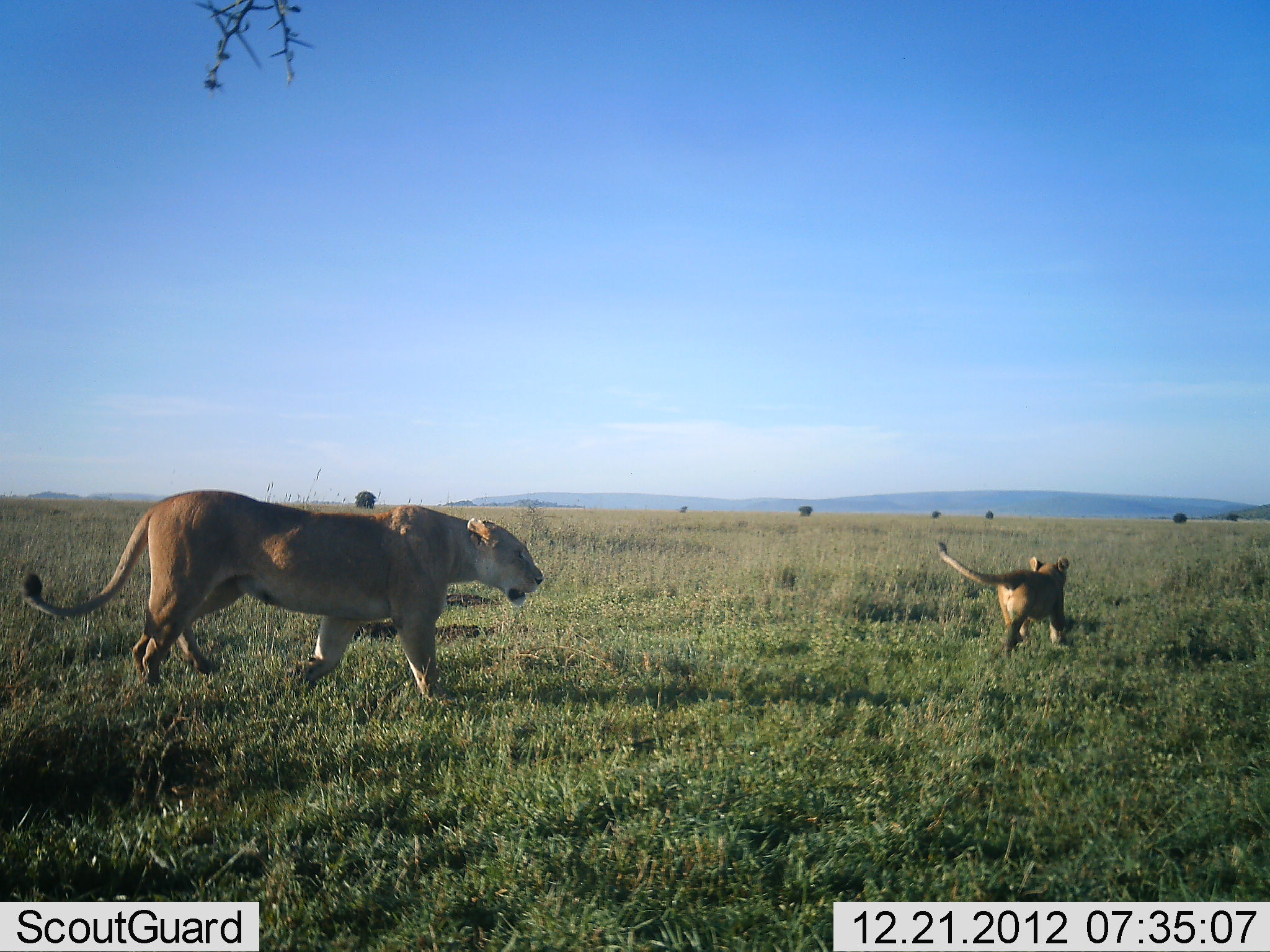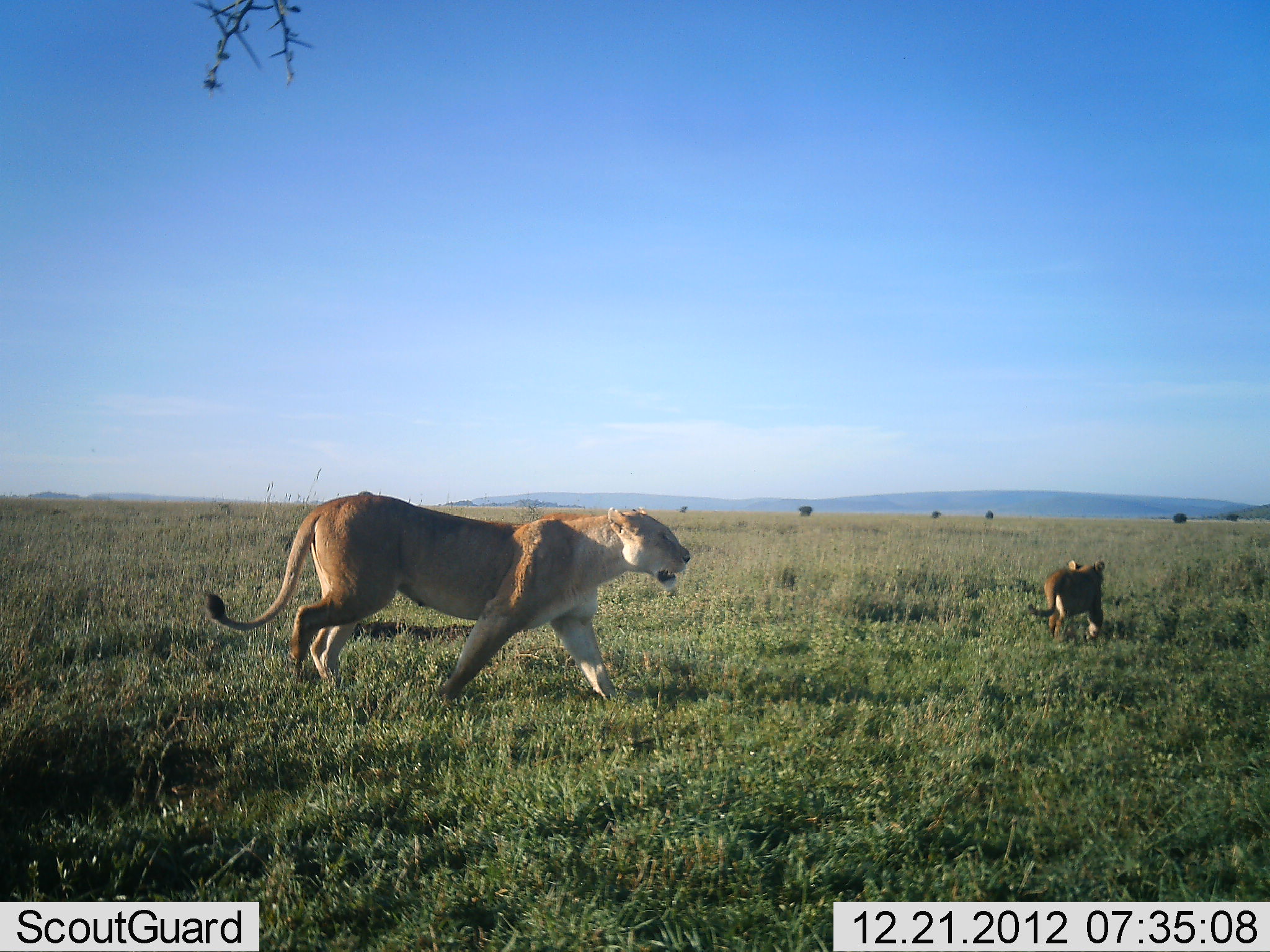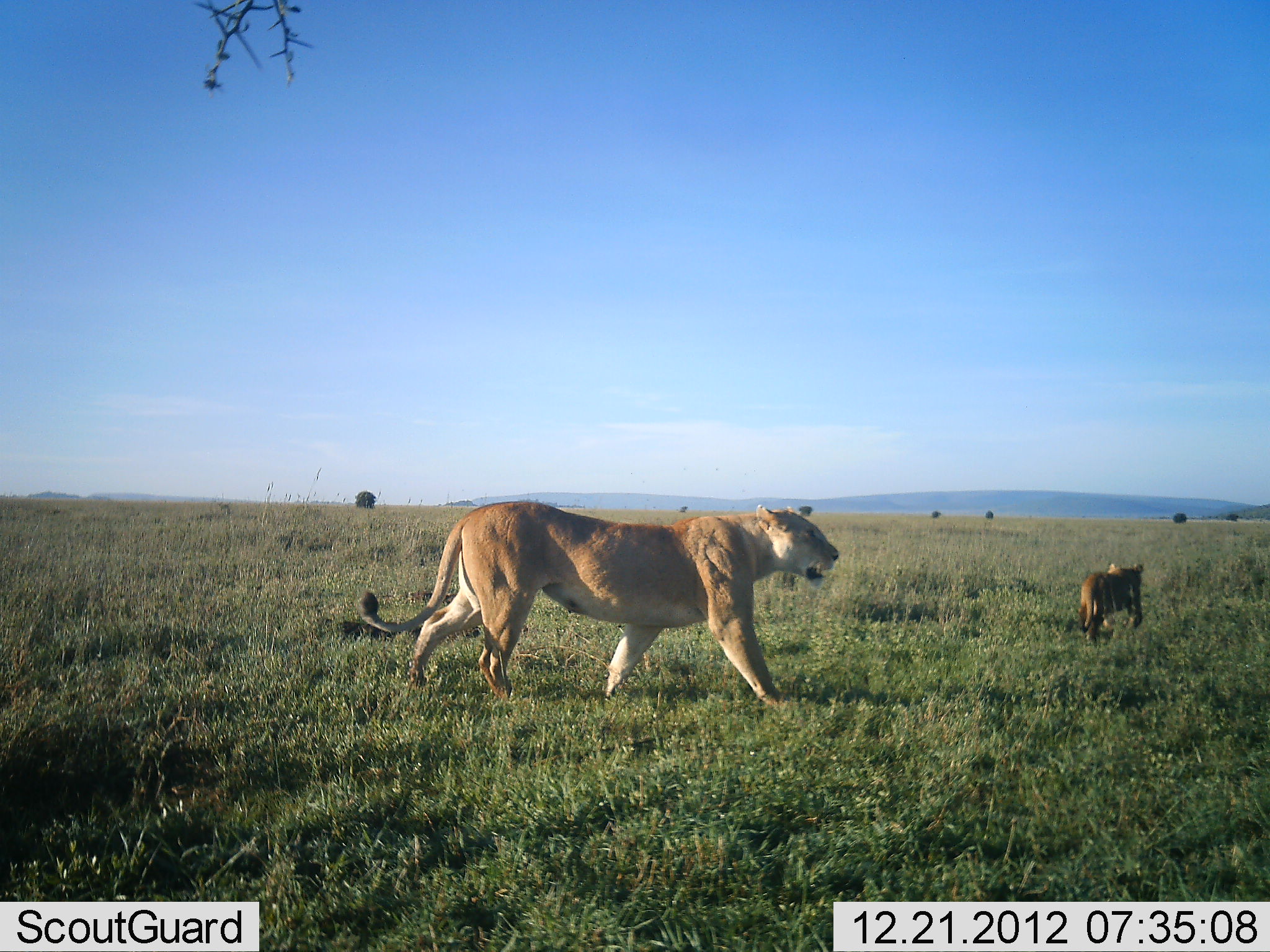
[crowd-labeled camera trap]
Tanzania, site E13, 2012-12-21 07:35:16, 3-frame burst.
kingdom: Animalia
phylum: Chordata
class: Mammalia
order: Carnivora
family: Felidae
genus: Panthera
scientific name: Panthera leo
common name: lion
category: lionfemale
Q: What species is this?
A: Lionfemale (lion) (Panthera leo).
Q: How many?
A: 2.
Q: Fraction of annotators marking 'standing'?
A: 4%.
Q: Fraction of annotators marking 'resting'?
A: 0%.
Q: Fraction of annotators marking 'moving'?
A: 100%.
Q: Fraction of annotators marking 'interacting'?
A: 4%.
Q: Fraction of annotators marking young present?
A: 78%.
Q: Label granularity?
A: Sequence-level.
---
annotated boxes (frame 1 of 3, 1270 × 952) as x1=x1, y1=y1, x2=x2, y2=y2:
animal: x1=19, y1=488, x2=545, y2=705; x1=933, y1=540, x2=1072, y2=662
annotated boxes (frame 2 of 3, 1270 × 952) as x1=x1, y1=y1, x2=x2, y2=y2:
animal: x1=202, y1=492, x2=692, y2=705; x1=1026, y1=558, x2=1106, y2=644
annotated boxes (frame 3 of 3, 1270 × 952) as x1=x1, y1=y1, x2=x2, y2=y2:
animal: x1=357, y1=500, x2=841, y2=712; x1=1077, y1=562, x2=1146, y2=647